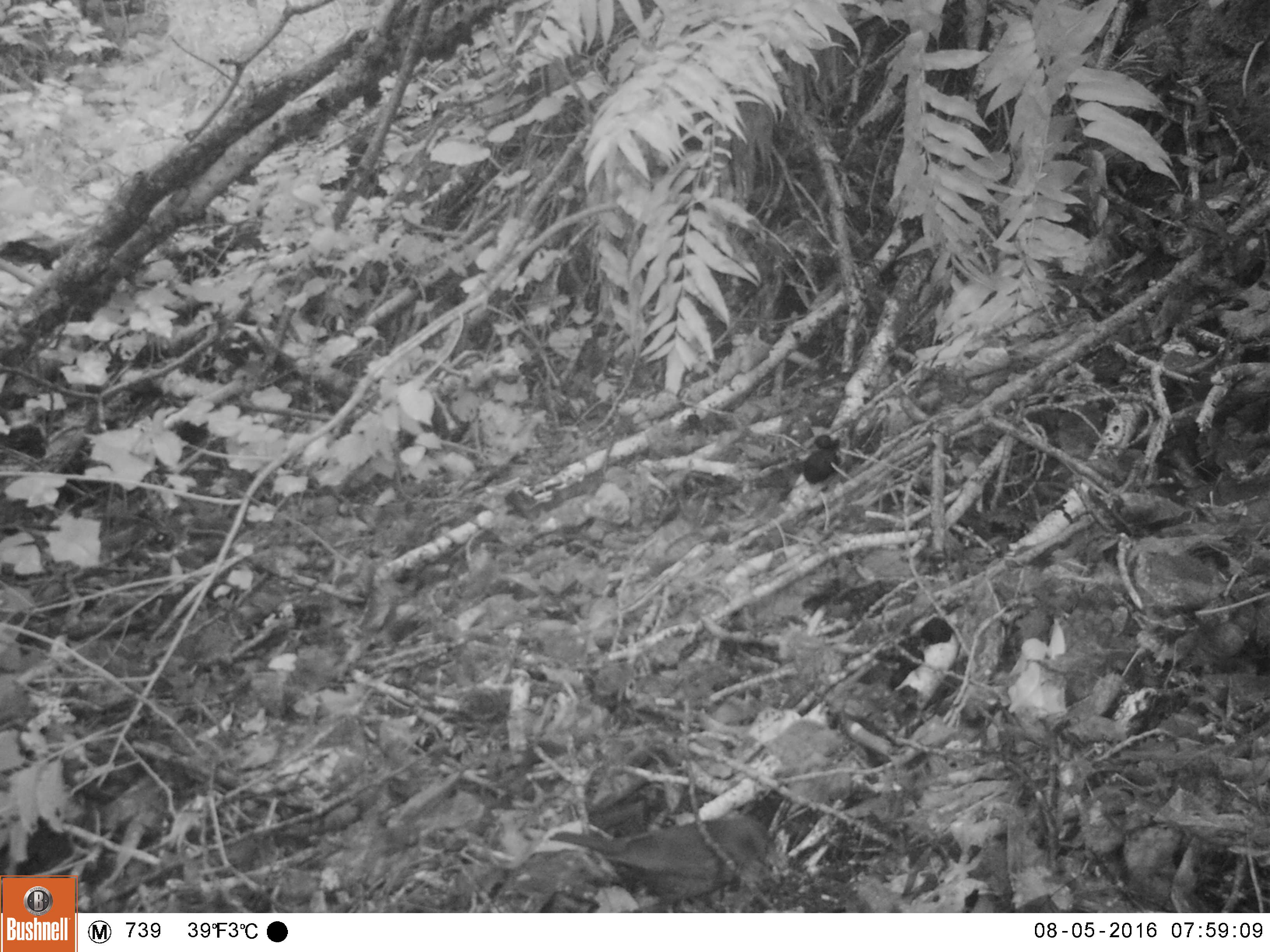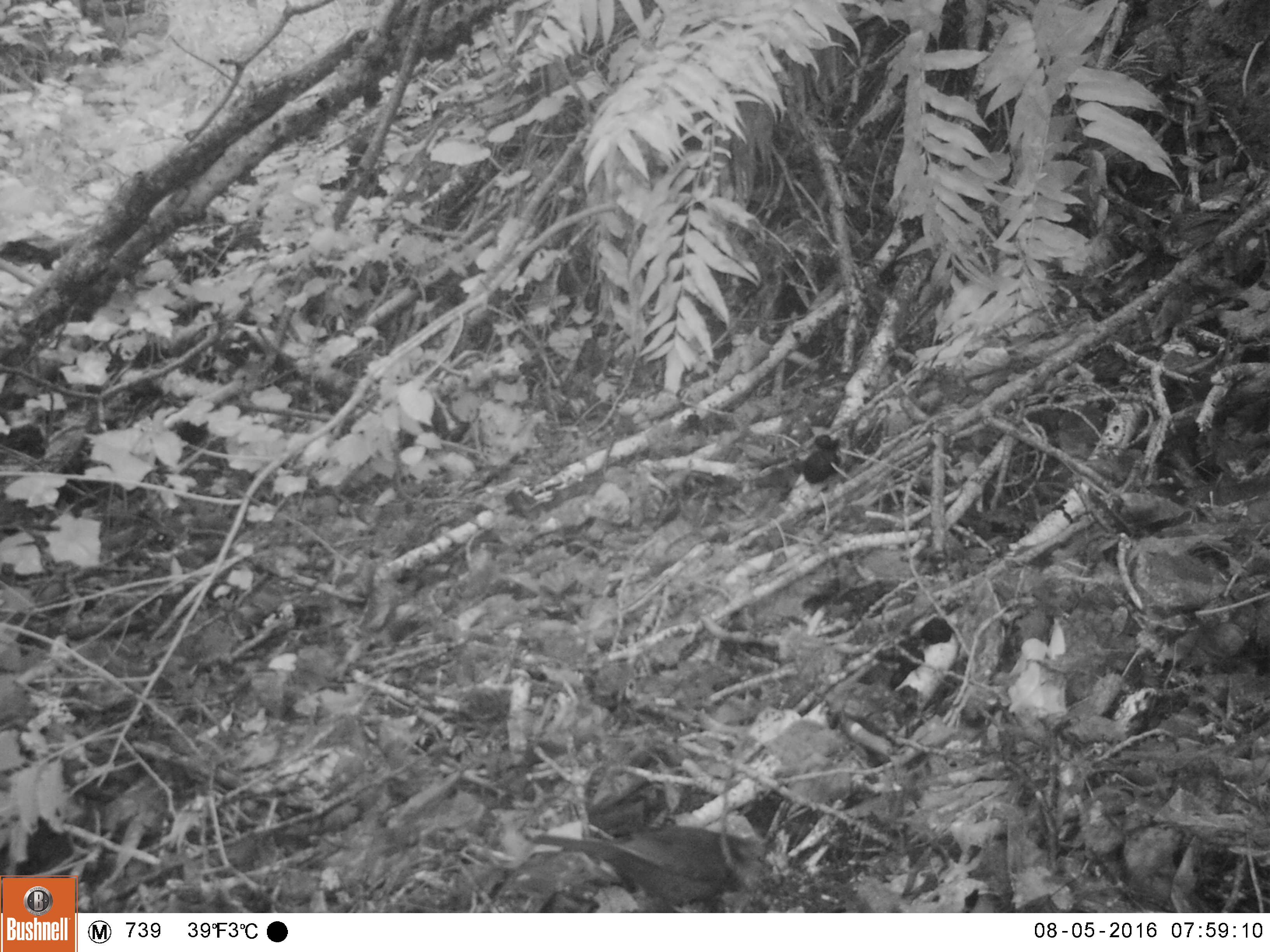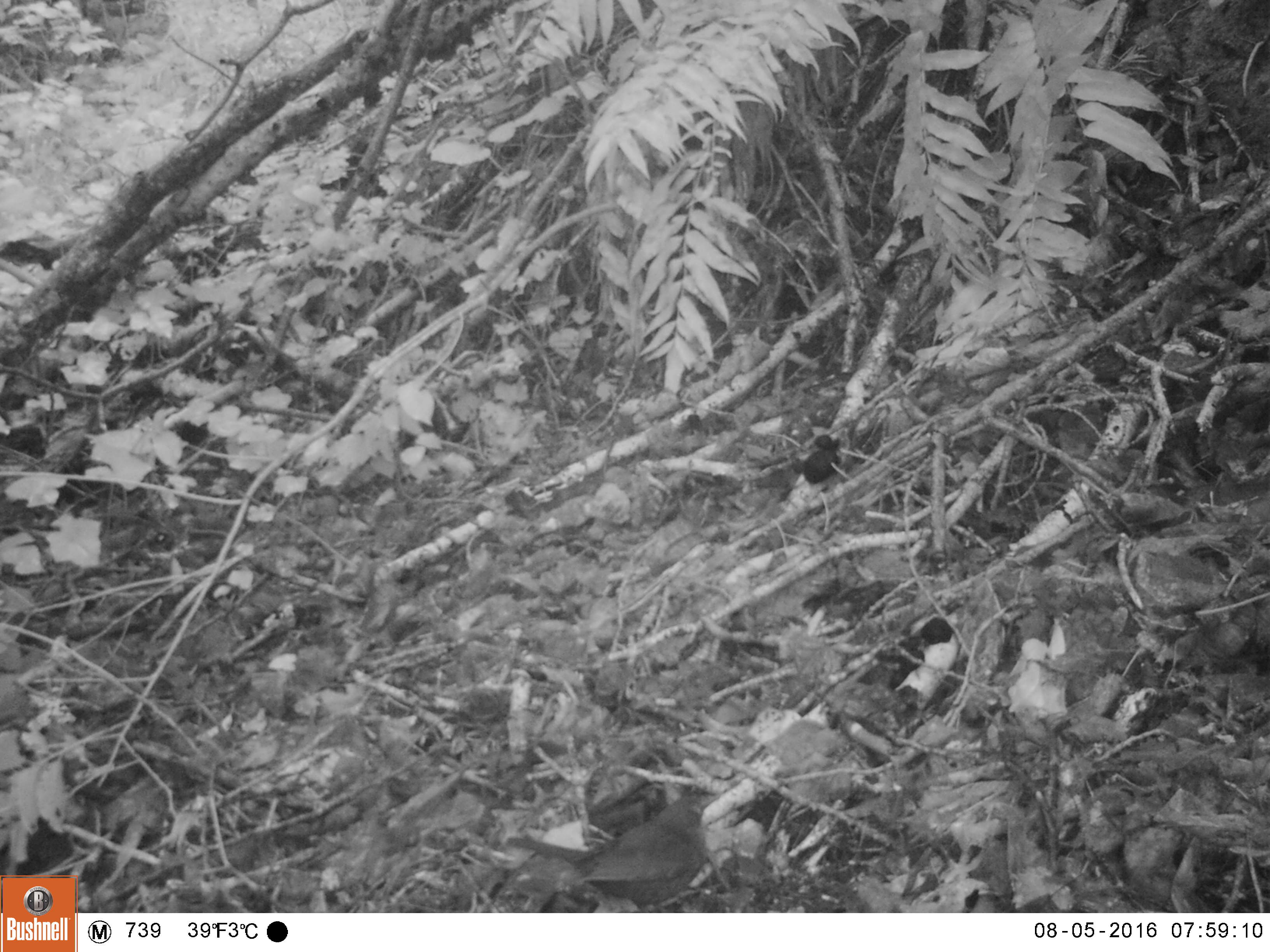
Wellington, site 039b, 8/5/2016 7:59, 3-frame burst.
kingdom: Animalia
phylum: Chordata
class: Aves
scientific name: Aves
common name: bird